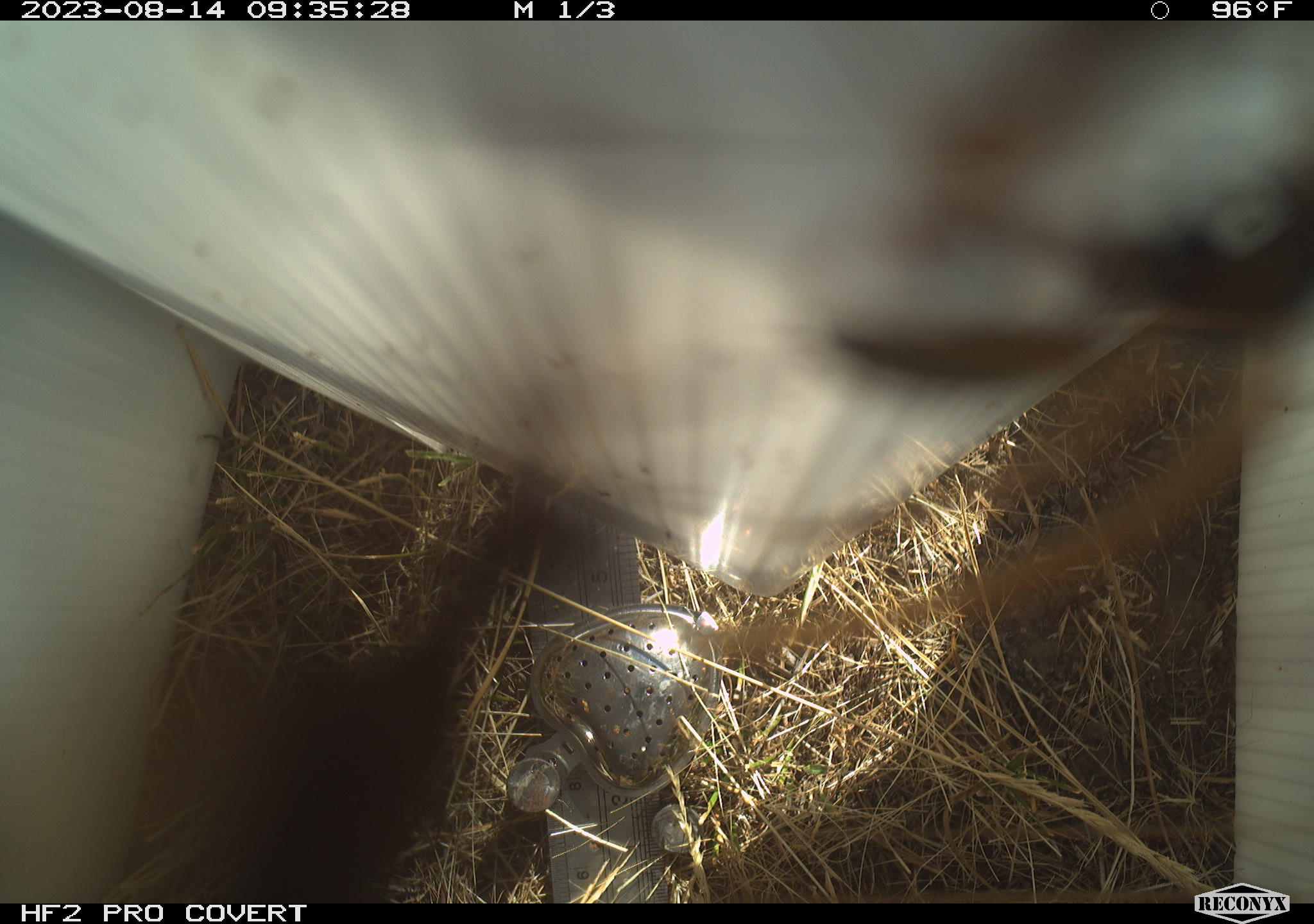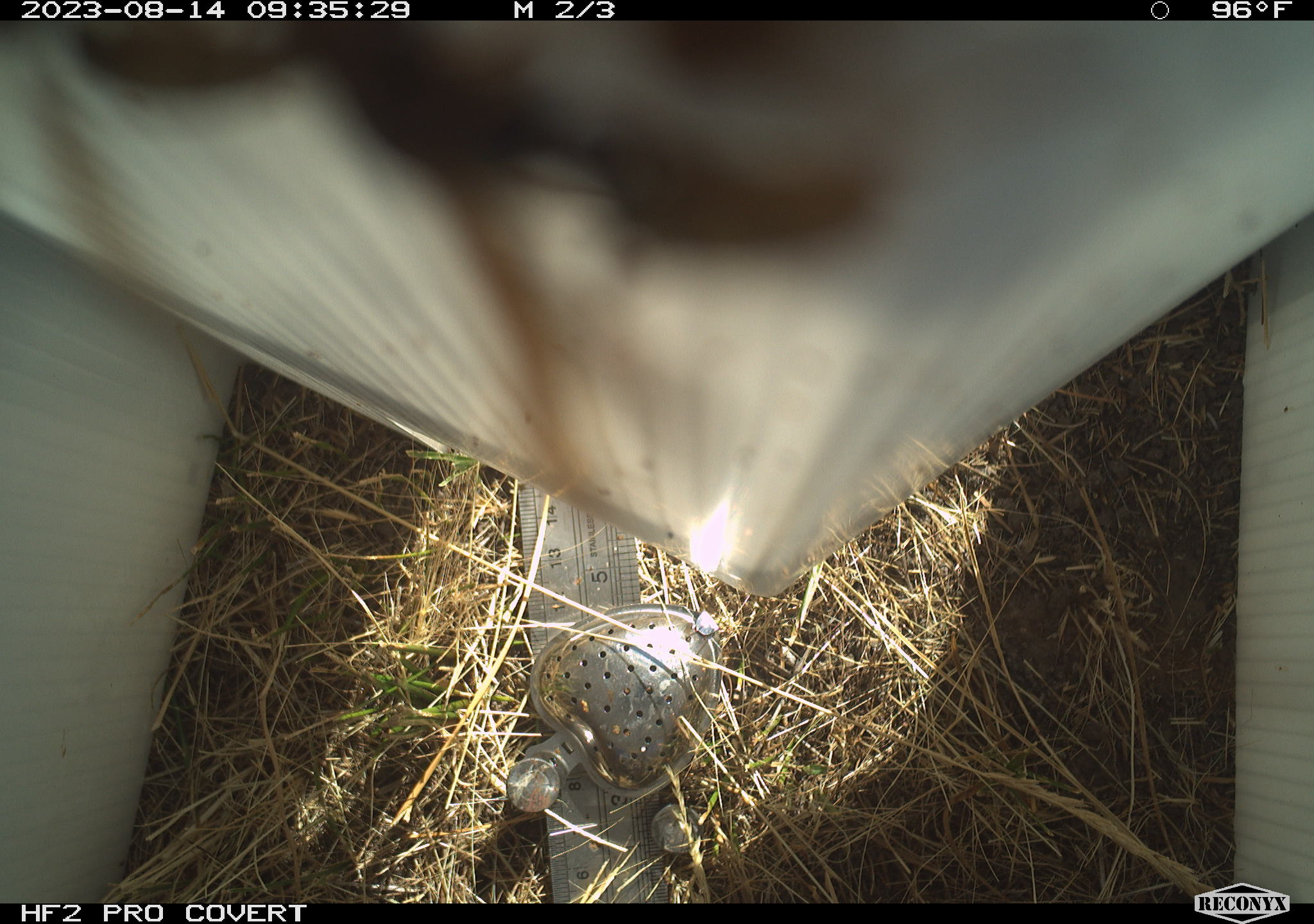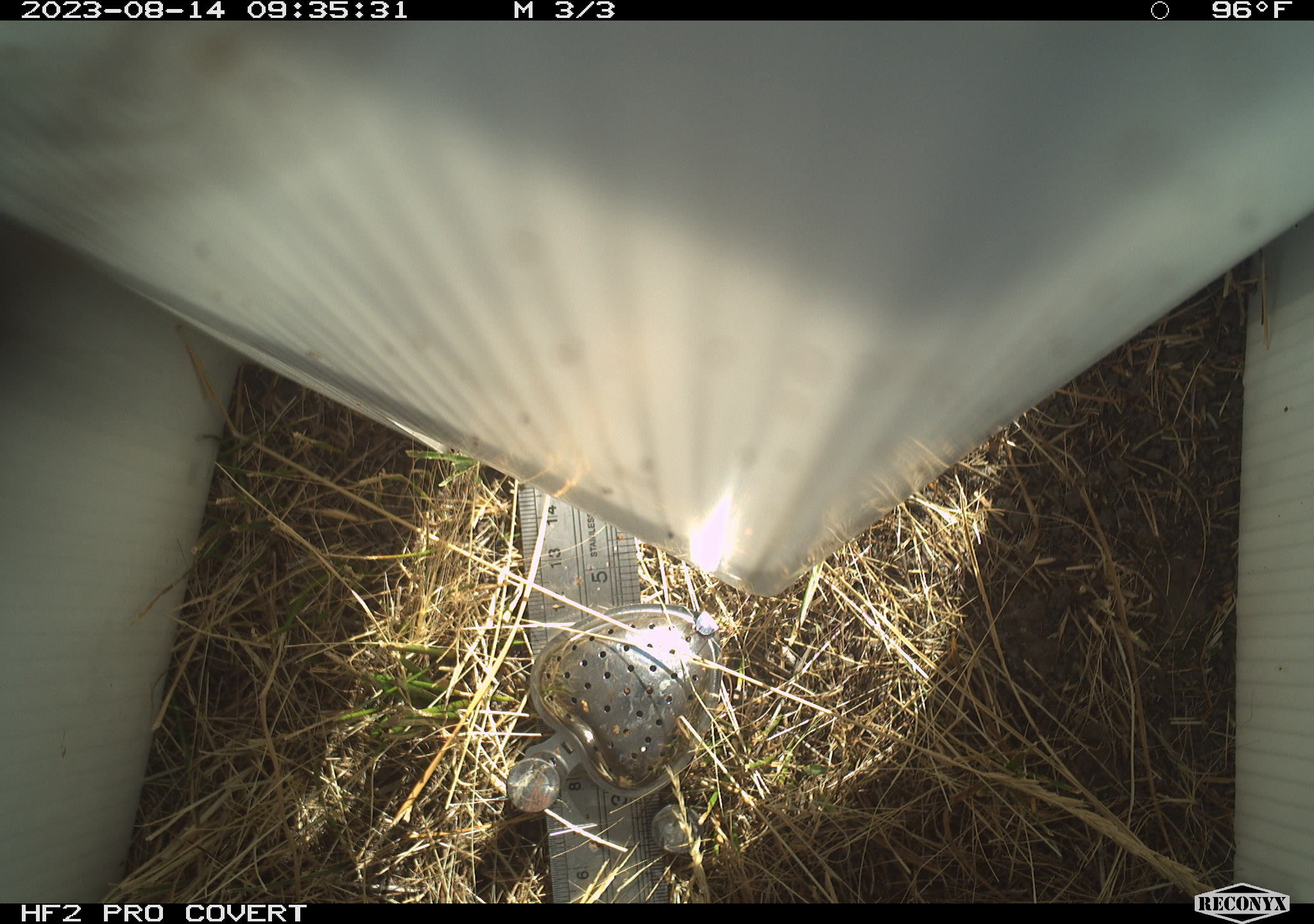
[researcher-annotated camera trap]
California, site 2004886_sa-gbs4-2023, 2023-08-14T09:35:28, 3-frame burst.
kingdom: Animalia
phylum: Arthropoda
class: Insecta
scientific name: Insecta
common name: insect